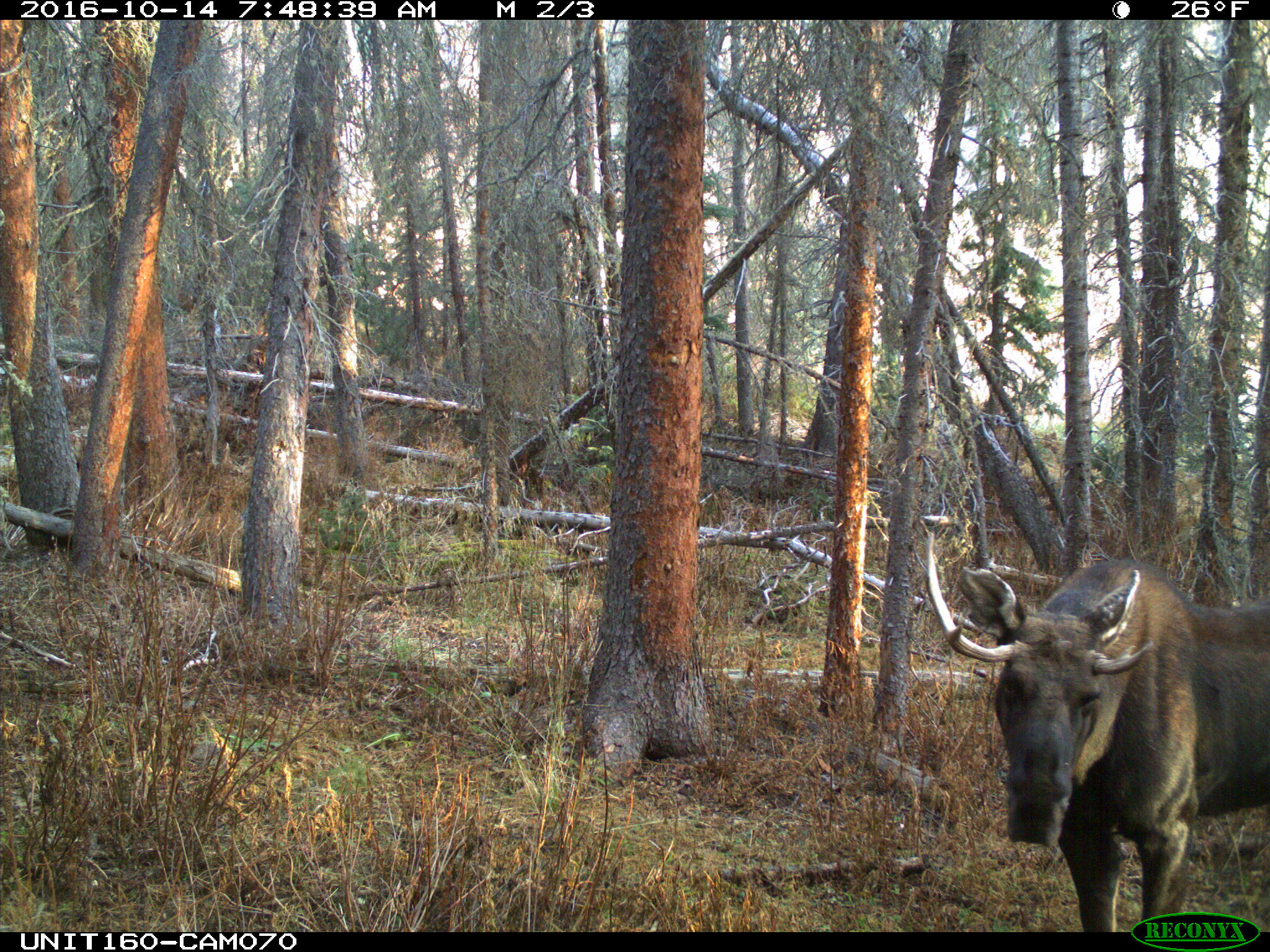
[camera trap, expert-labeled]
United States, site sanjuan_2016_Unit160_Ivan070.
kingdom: Animalia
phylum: Chordata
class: Mammalia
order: Artiodactyla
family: Cervidae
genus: Alces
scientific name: Alces alces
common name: moose